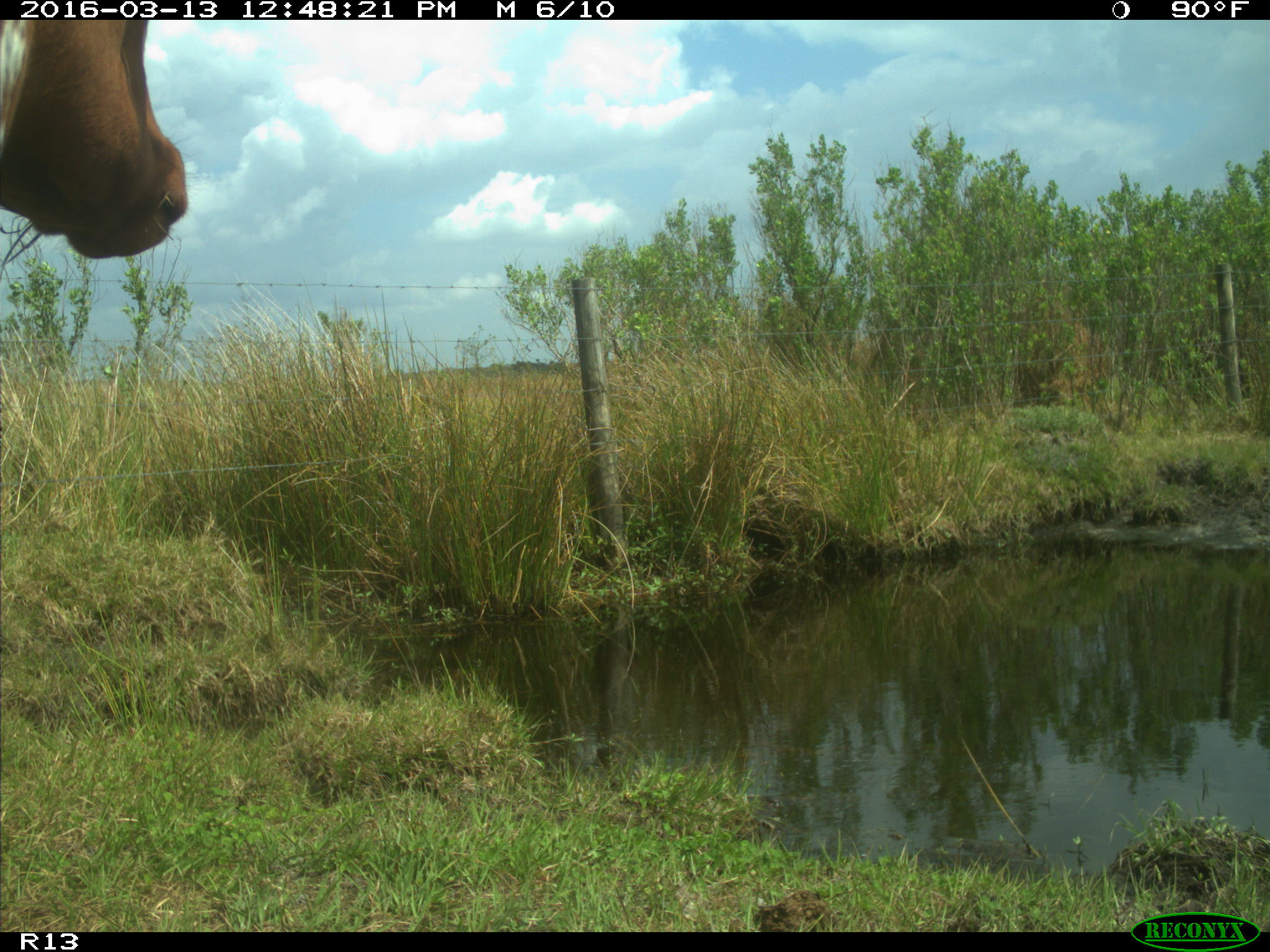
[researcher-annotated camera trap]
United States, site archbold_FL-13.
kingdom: Animalia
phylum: Chordata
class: Mammalia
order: Artiodactyla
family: Bovidae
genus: Bos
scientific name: Bos taurus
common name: domestic cow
Bos taurus (domestic cow).